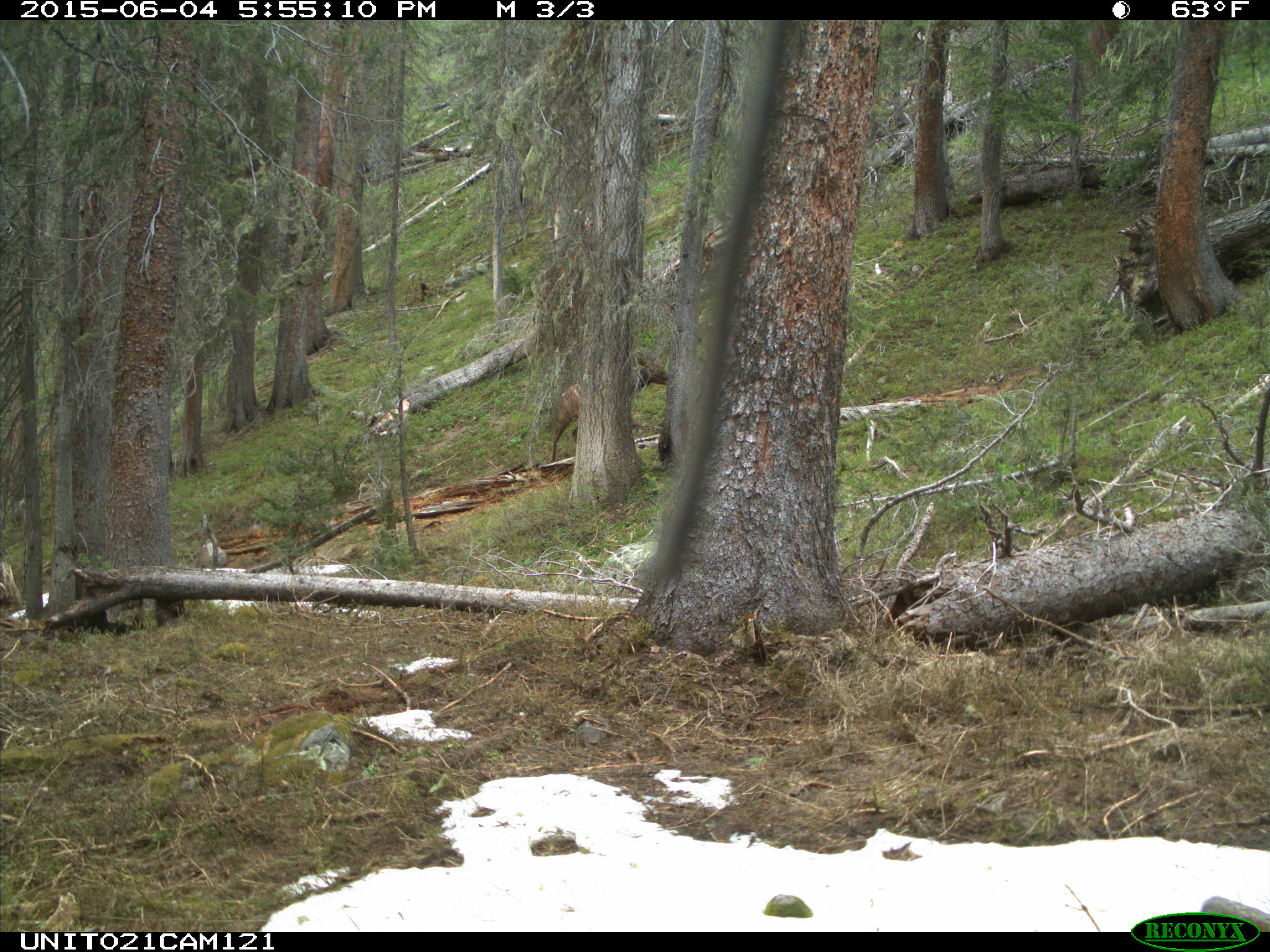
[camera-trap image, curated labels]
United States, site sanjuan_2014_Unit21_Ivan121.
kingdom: Animalia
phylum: Chordata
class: Mammalia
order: Artiodactyla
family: Cervidae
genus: Cervus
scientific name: Cervus elaphus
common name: red deer